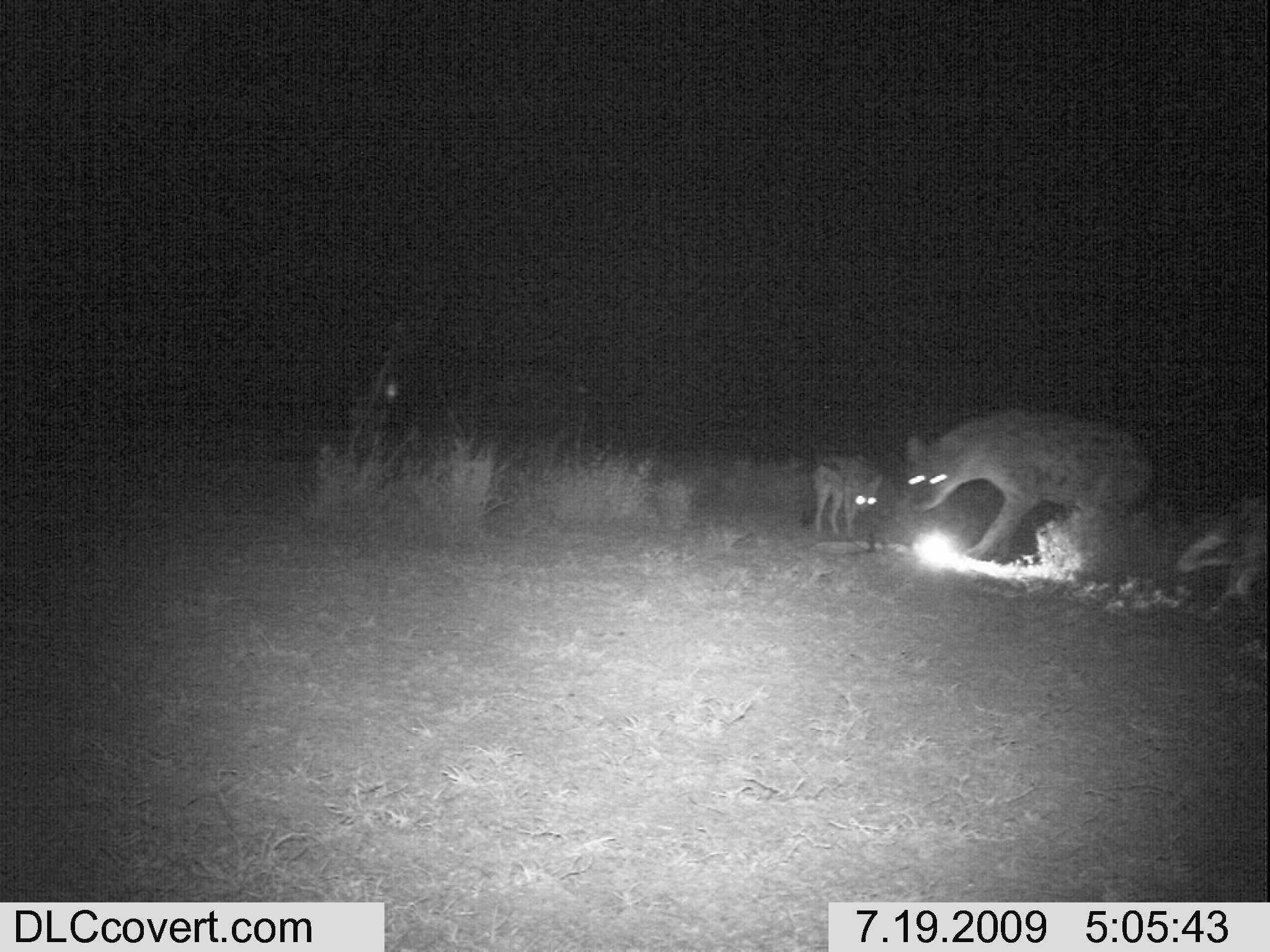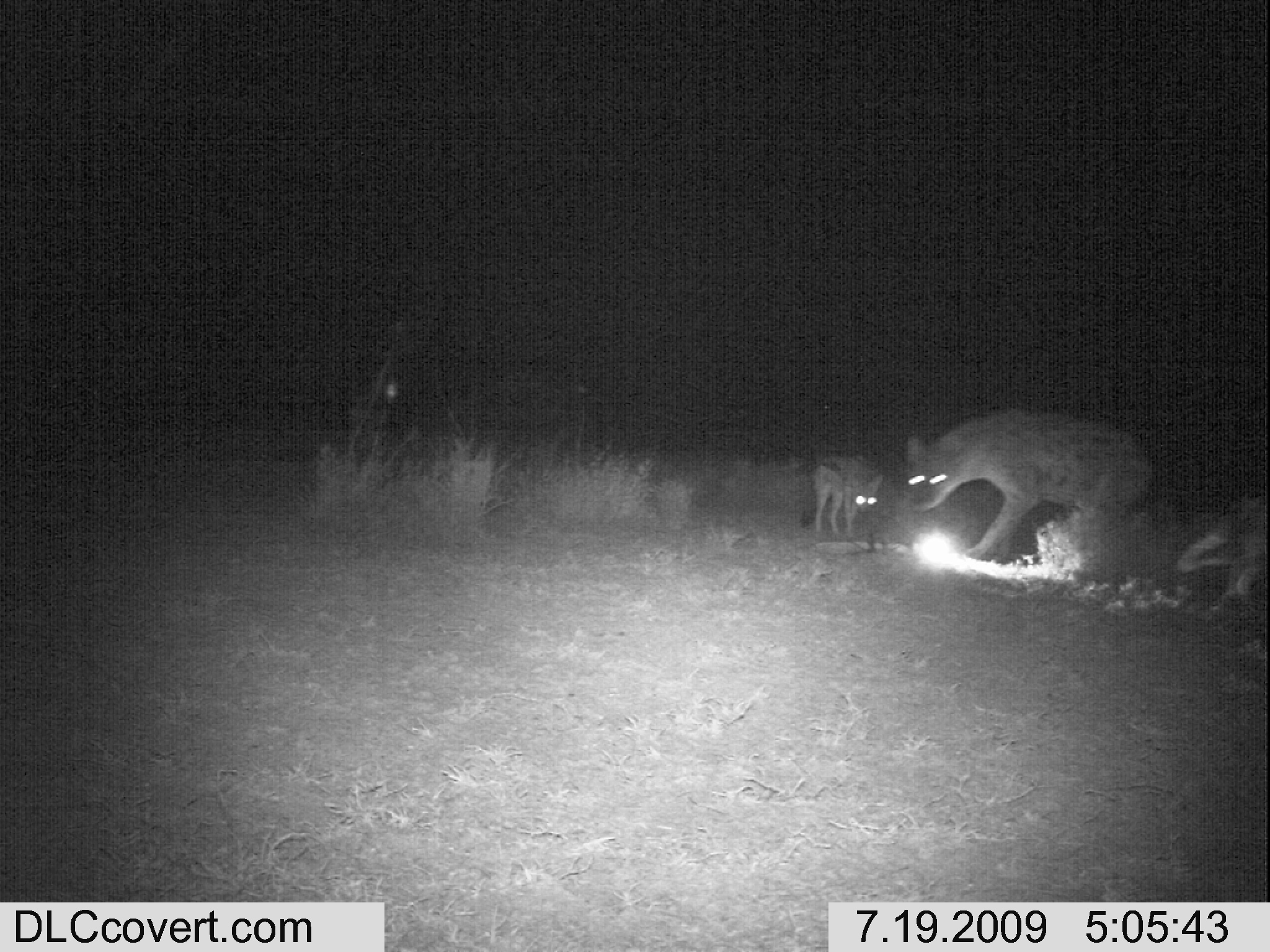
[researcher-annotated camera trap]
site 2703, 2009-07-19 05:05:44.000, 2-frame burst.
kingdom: Animalia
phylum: Chordata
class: Mammalia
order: Carnivora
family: Hyaenidae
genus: Crocuta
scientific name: Crocuta crocuta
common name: spotted hyena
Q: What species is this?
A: Crocuta crocuta (spotted hyena).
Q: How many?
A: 1.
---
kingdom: Animalia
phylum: Chordata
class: Mammalia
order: Carnivora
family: Canidae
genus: Lupulella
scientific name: Lupulella mesomelas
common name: black-backed jackal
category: canis mesomelas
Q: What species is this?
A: Canis mesomelas (black-backed jackal) (Lupulella mesomelas).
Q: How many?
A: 2.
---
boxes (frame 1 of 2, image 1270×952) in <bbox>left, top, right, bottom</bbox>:
crocuta crocuta: <bbox>905, 408, 1146, 558</bbox>; <bbox>1176, 497, 1262, 592</bbox>; <bbox>812, 455, 883, 536</bbox>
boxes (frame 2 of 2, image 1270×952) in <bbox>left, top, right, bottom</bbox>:
canis mesomelas: <bbox>904, 404, 1154, 559</bbox>; <bbox>1177, 493, 1269, 595</bbox>; <bbox>812, 455, 883, 536</bbox>